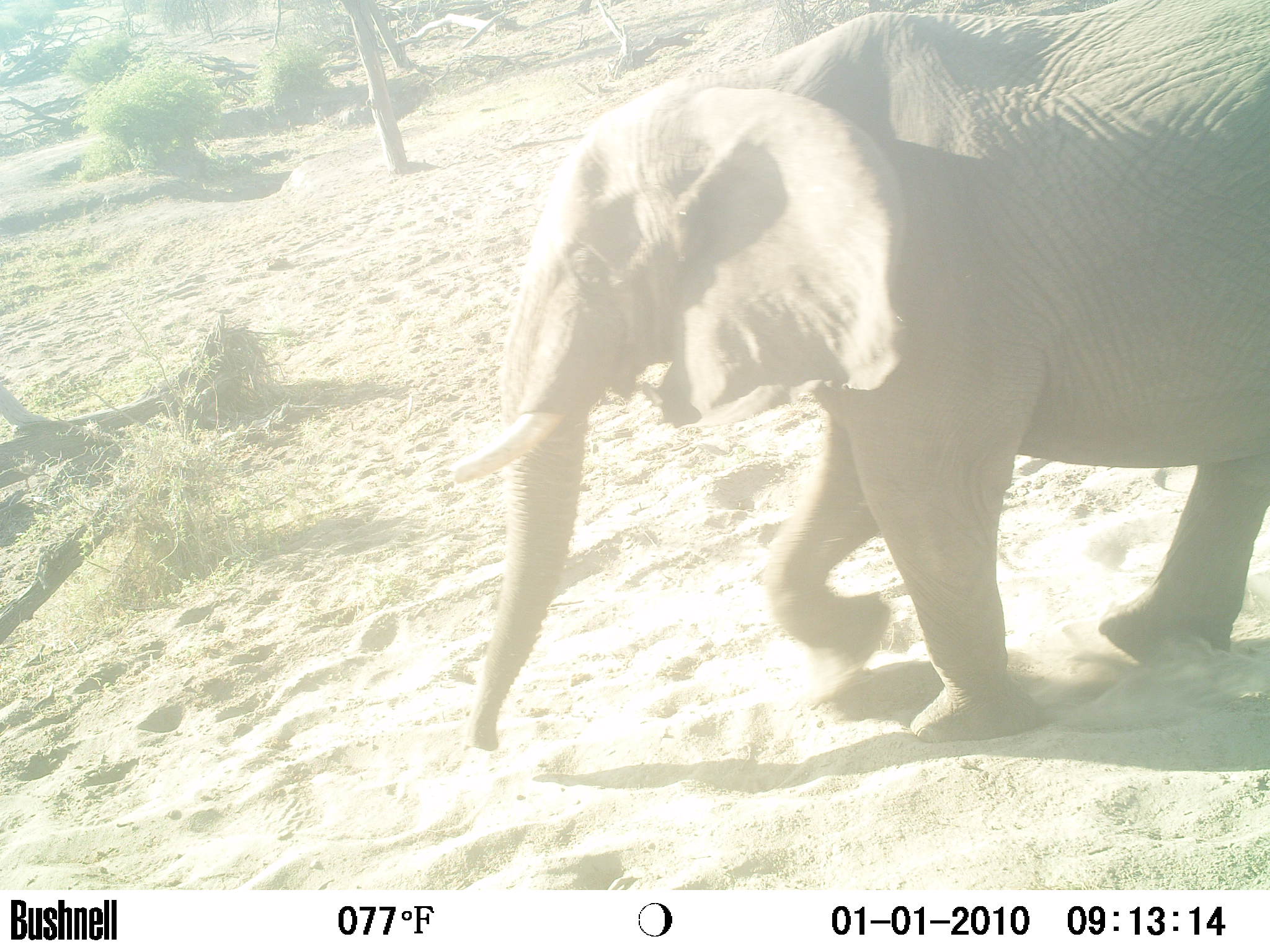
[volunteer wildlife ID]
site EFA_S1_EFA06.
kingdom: Animalia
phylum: Chordata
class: Mammalia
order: Proboscidea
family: Elephantidae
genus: Loxodonta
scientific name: Loxodonta africana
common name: african bush elephant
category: elephant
Elephant (african bush elephant) (Loxodonta africana), count 1. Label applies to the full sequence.